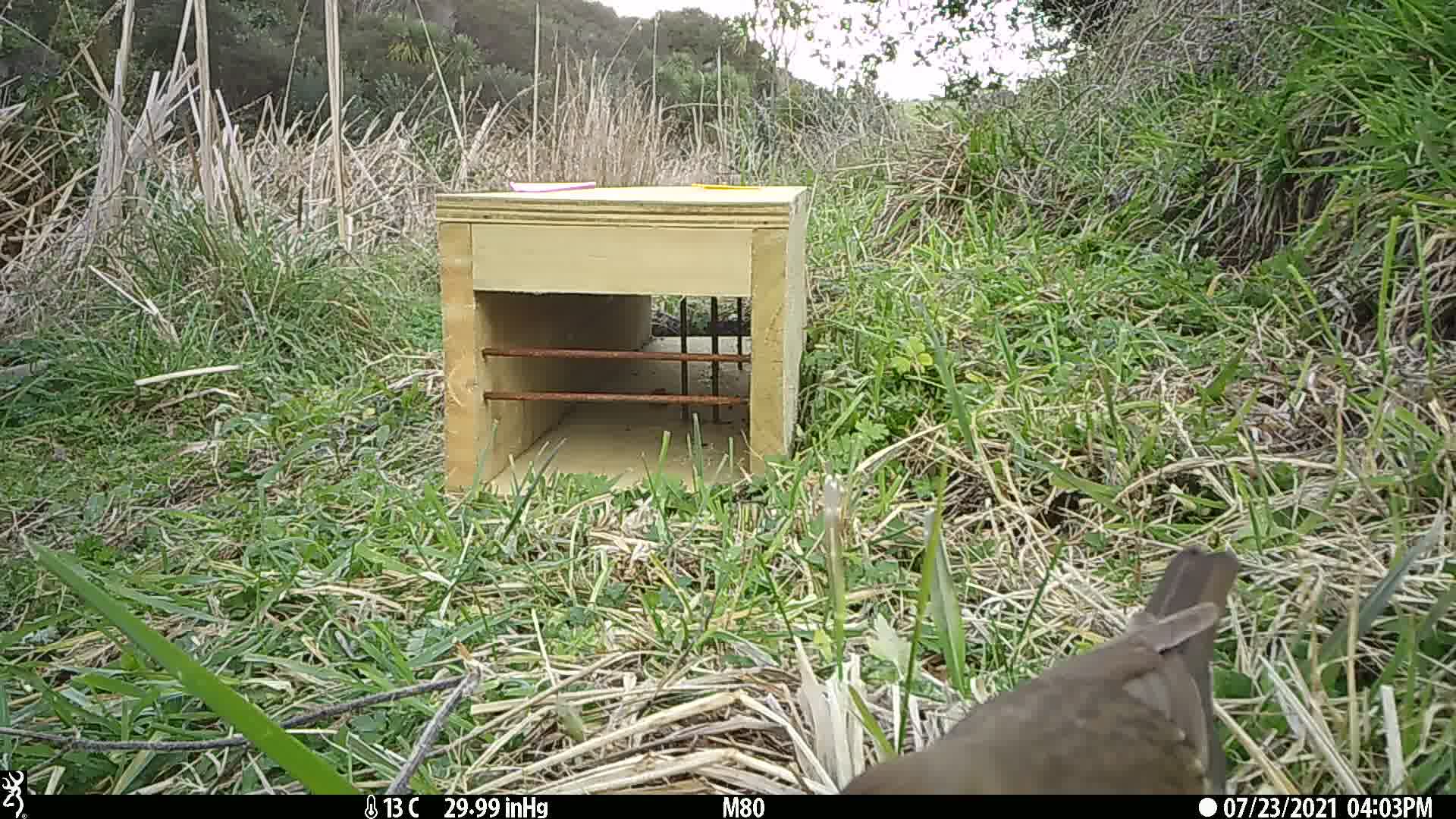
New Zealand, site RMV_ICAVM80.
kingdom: Animalia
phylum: Chordata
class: Aves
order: Passeriformes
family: Turdidae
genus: Turdus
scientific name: Turdus philomelos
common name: song thrush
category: thrush